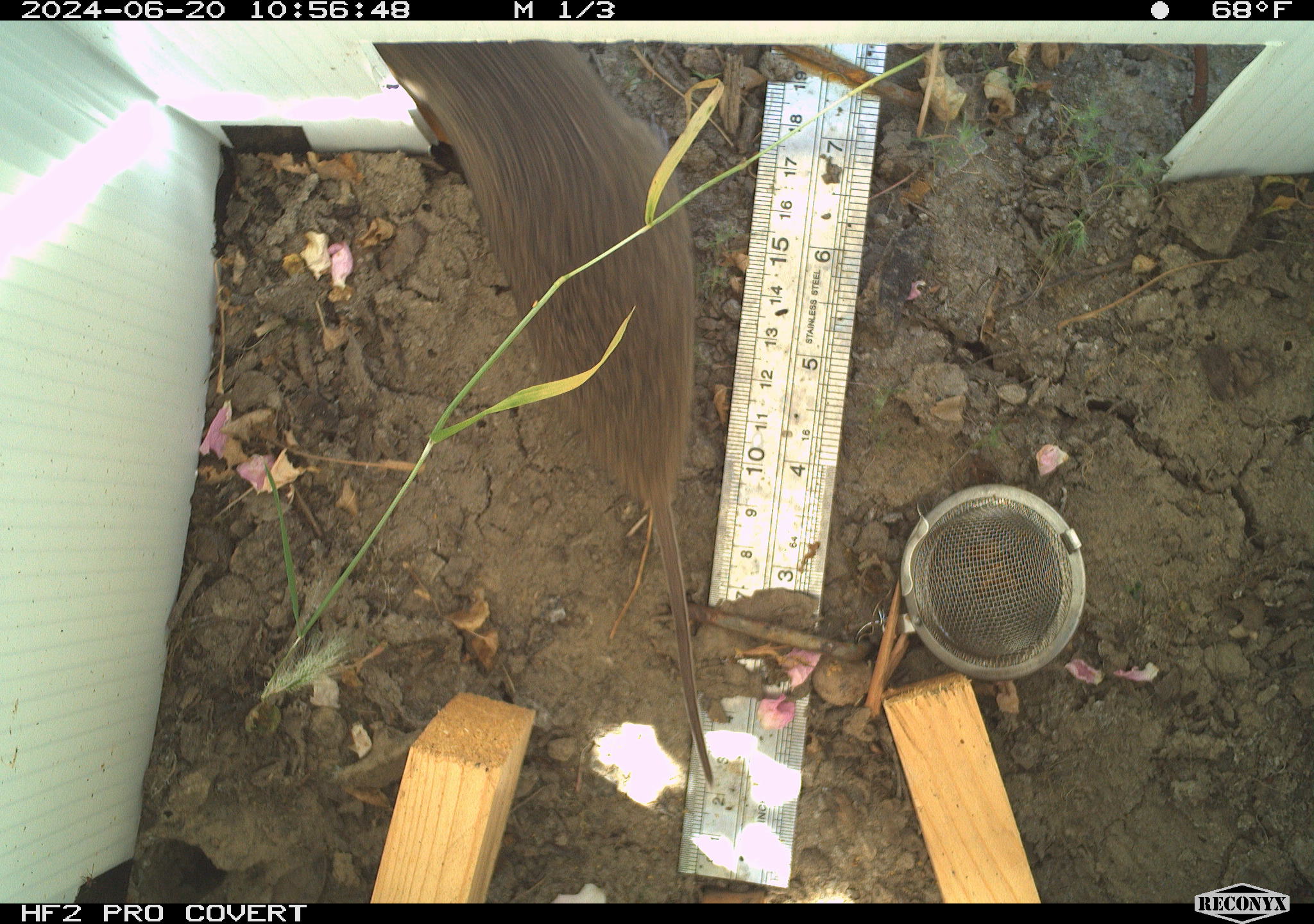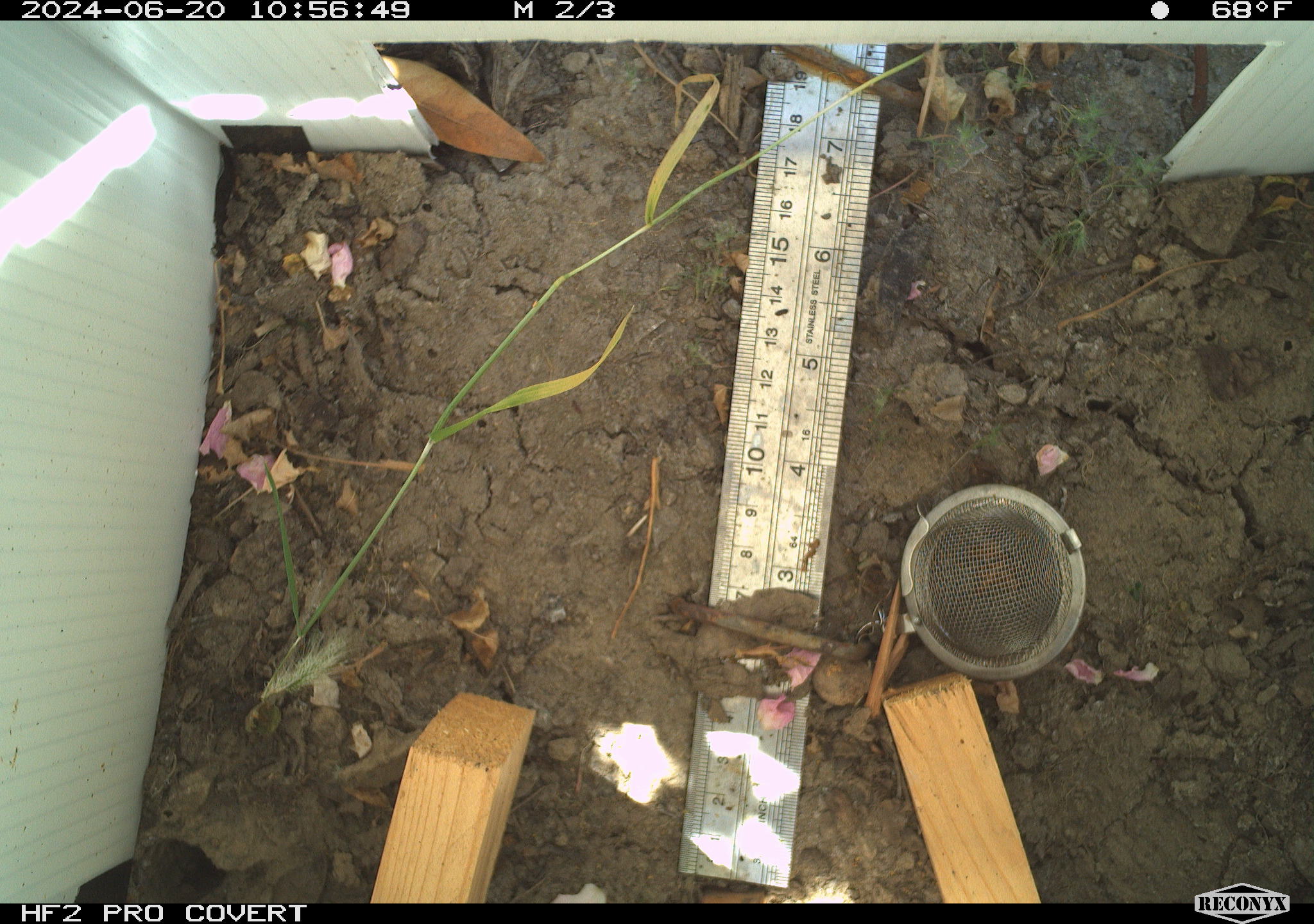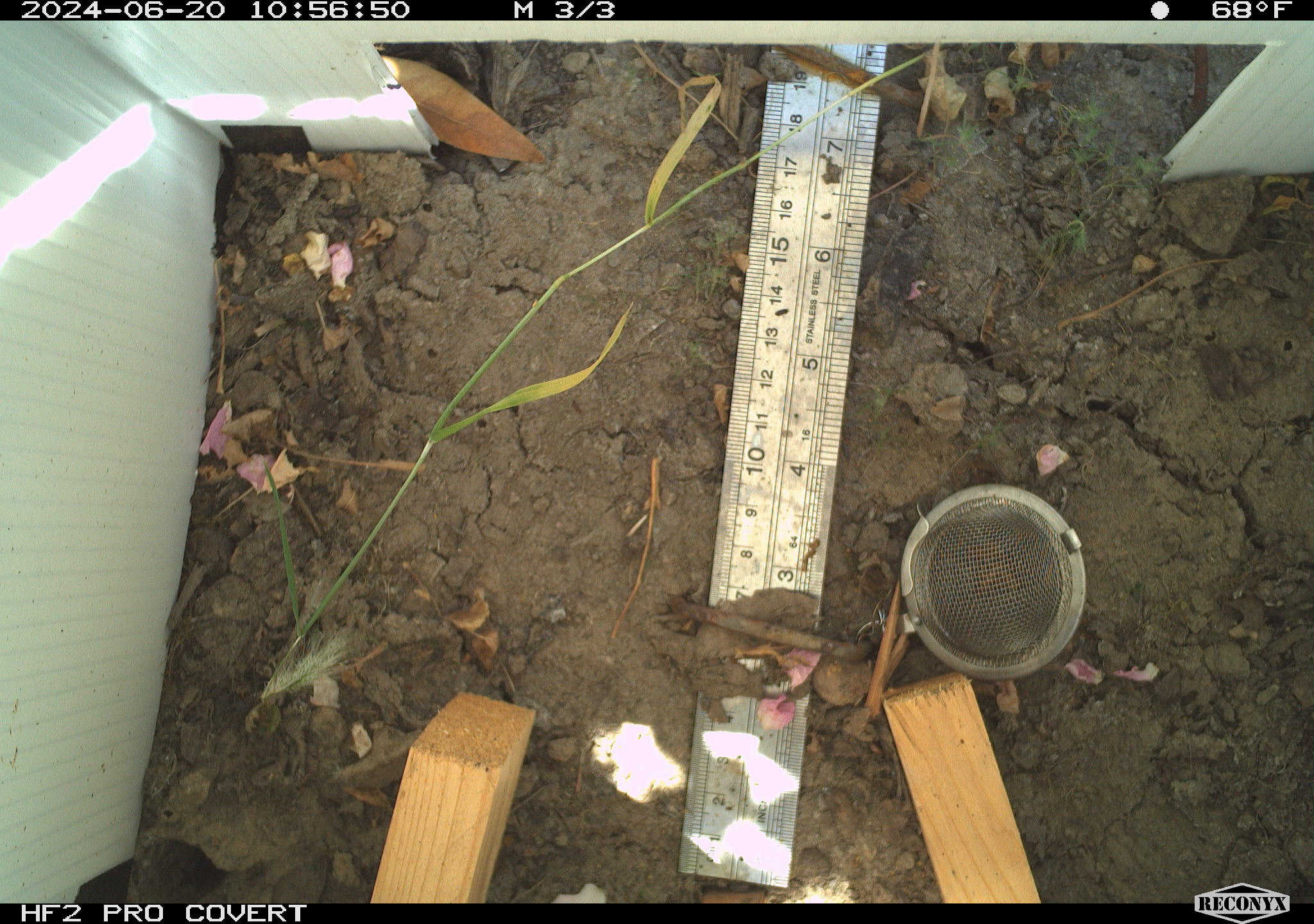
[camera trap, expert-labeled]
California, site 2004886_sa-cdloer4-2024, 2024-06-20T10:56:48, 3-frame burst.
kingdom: Animalia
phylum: Chordata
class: Mammalia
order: Rodentia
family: Cricetidae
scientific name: Arvicolinae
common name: voles, lemmings, and muskrats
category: arvicolinae subfamily